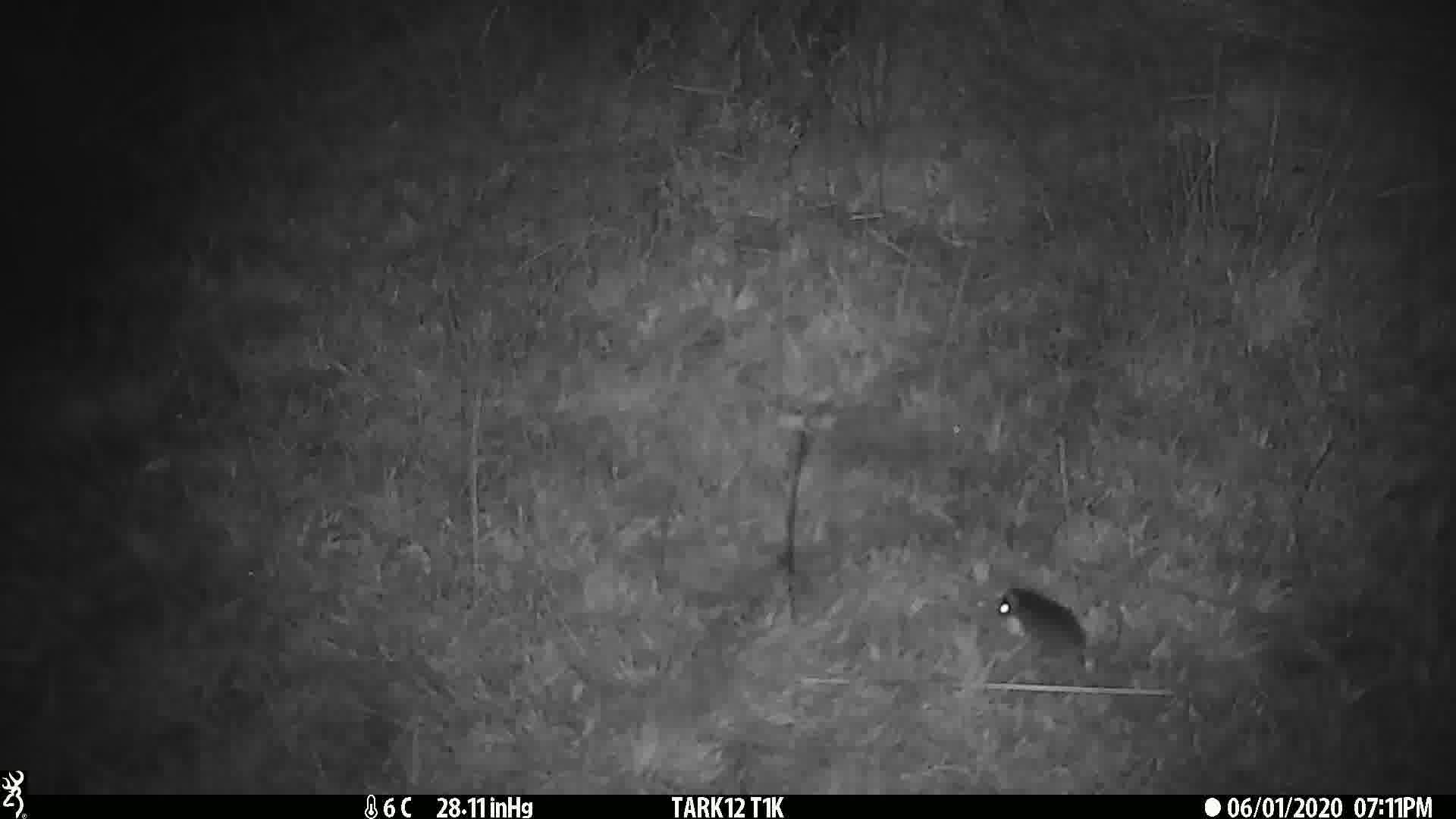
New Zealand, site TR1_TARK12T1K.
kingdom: Animalia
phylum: Chordata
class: Mammalia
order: Rodentia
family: Muridae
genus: Mus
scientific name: Mus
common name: mouse